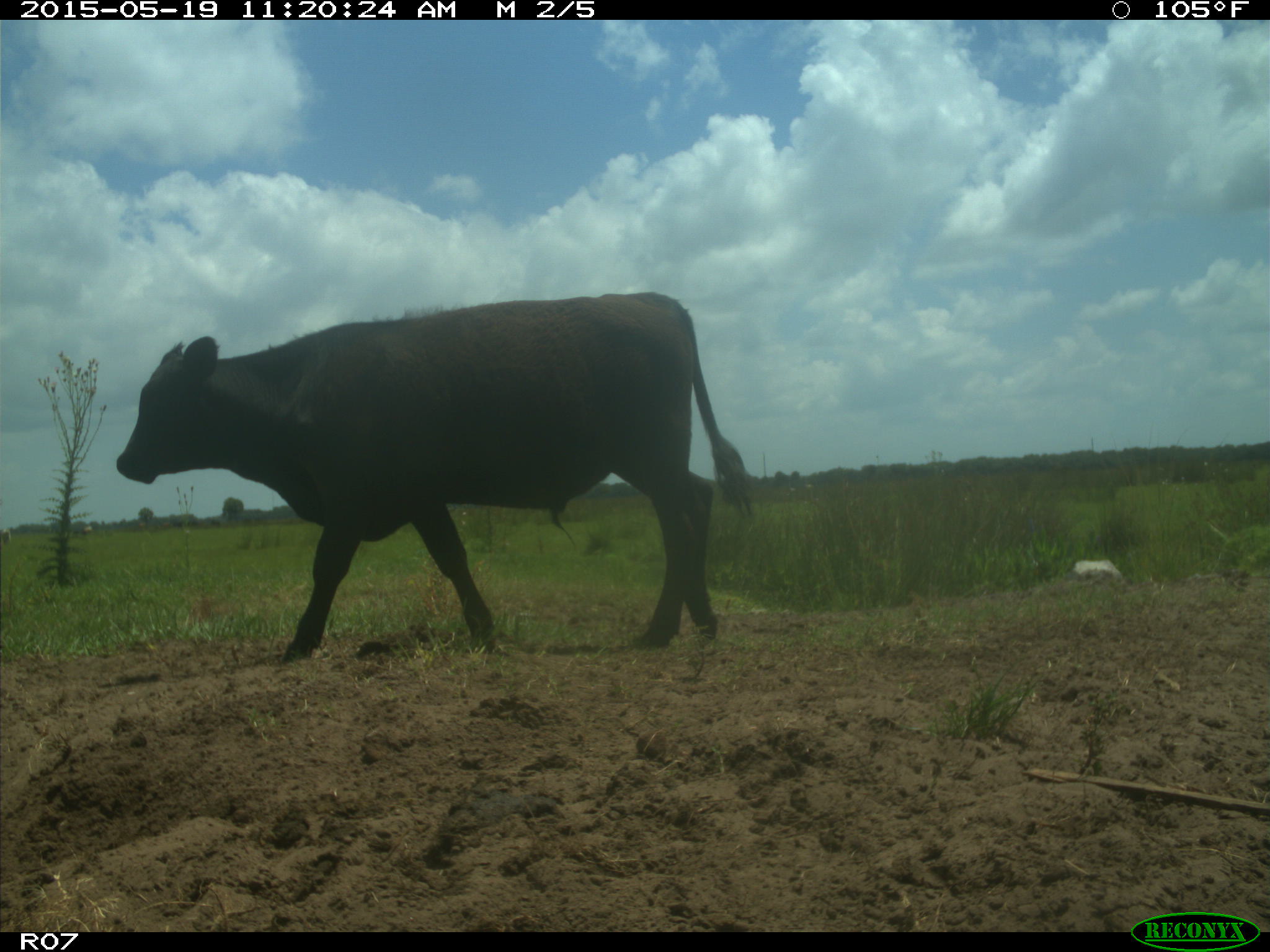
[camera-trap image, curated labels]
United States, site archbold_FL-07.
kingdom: Animalia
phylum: Chordata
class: Mammalia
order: Artiodactyla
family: Bovidae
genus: Bos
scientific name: Bos taurus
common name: domestic cow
Bos taurus (domestic cow).